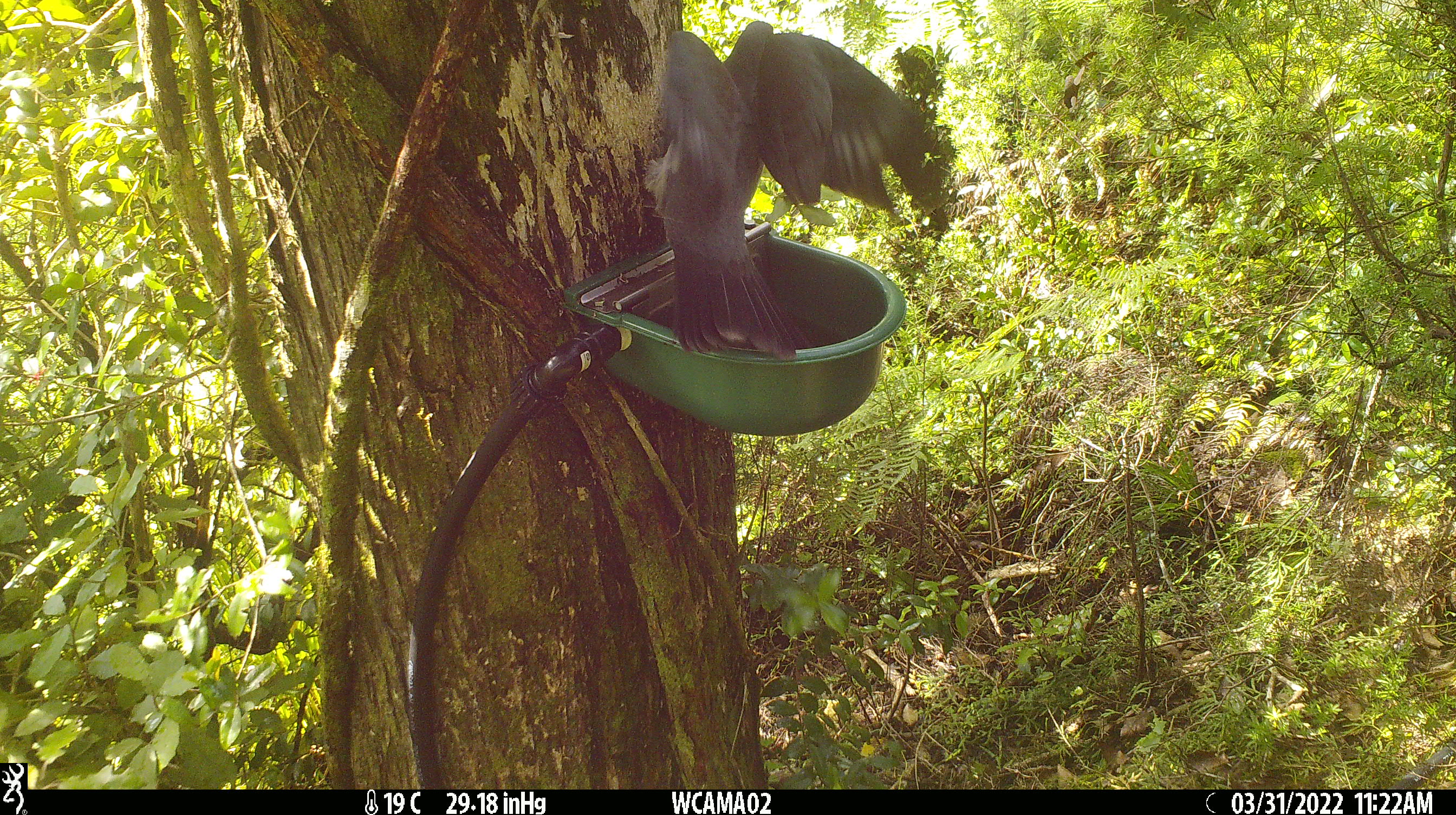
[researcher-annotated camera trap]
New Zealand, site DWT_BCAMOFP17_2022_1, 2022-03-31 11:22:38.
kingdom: Animalia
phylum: Chordata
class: Aves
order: Columbiformes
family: Columbidae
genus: Hemiphaga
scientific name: Hemiphaga novaeseelandiae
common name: new zealand pigeon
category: kereru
Kereru (new zealand pigeon) (Hemiphaga novaeseelandiae).